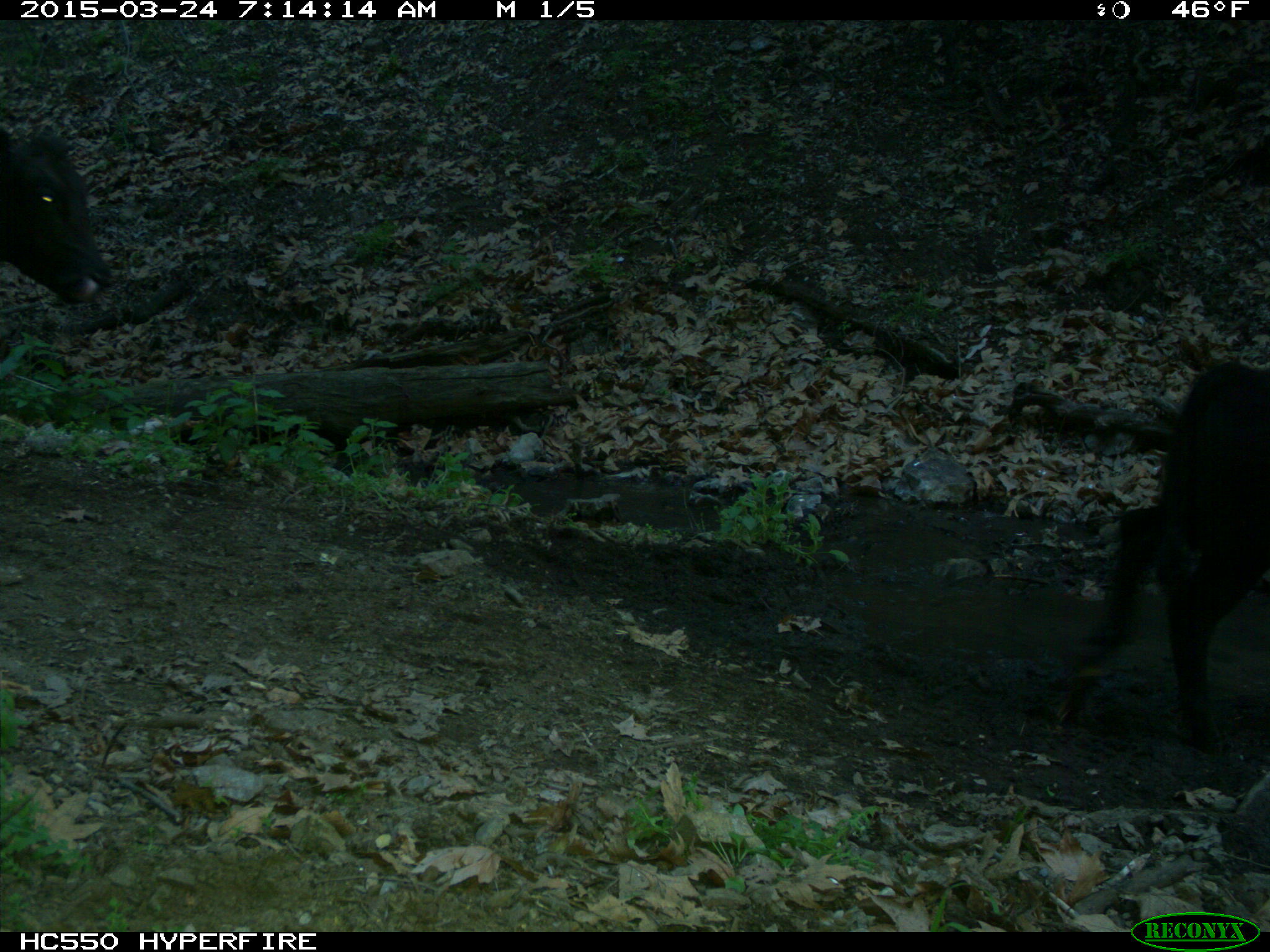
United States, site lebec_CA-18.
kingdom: Animalia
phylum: Chordata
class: Mammalia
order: Artiodactyla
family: Bovidae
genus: Bos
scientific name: Bos taurus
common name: domestic cow